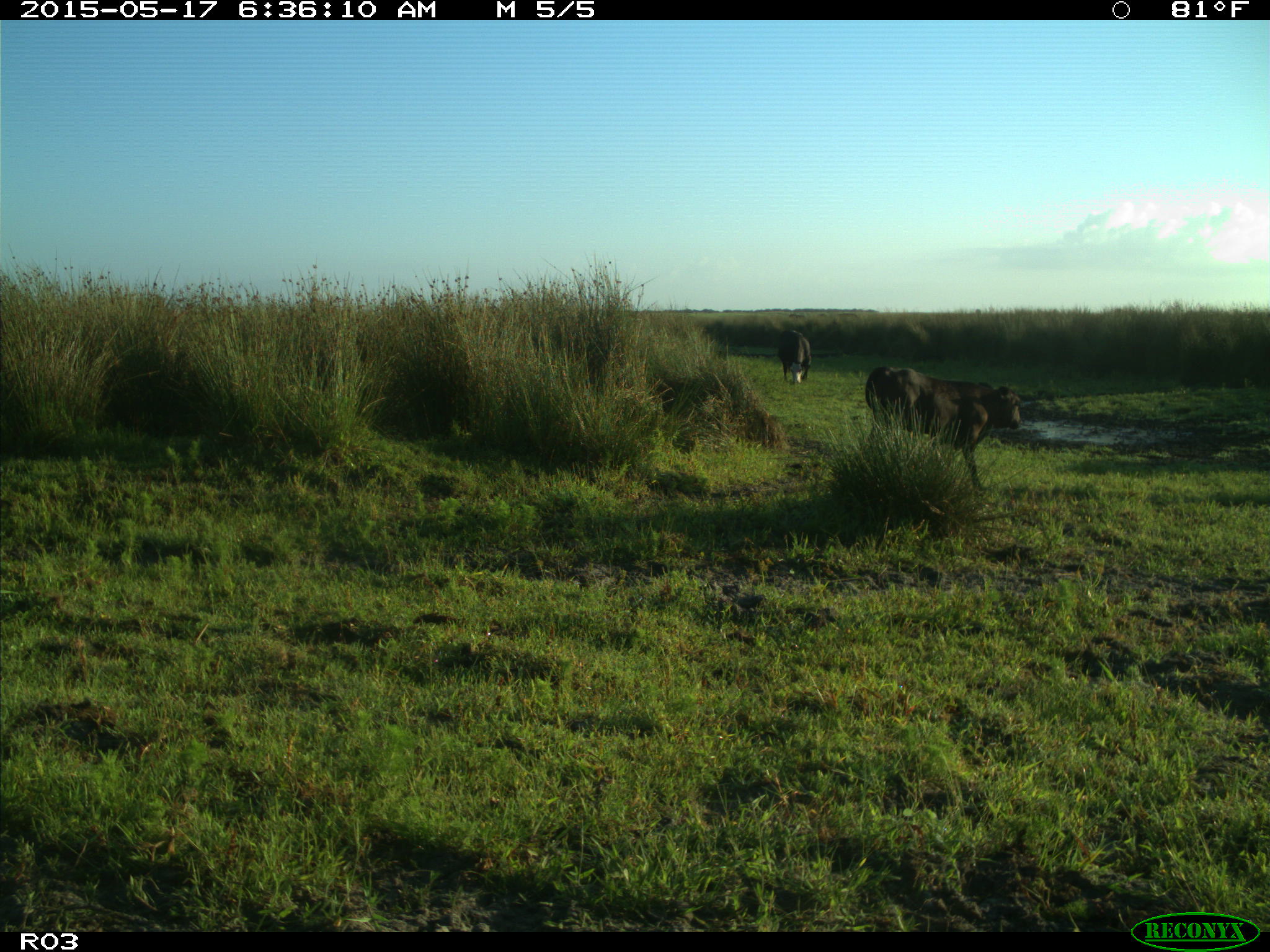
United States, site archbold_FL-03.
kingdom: Animalia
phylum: Chordata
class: Mammalia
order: Artiodactyla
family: Bovidae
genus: Bos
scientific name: Bos taurus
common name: domestic cow